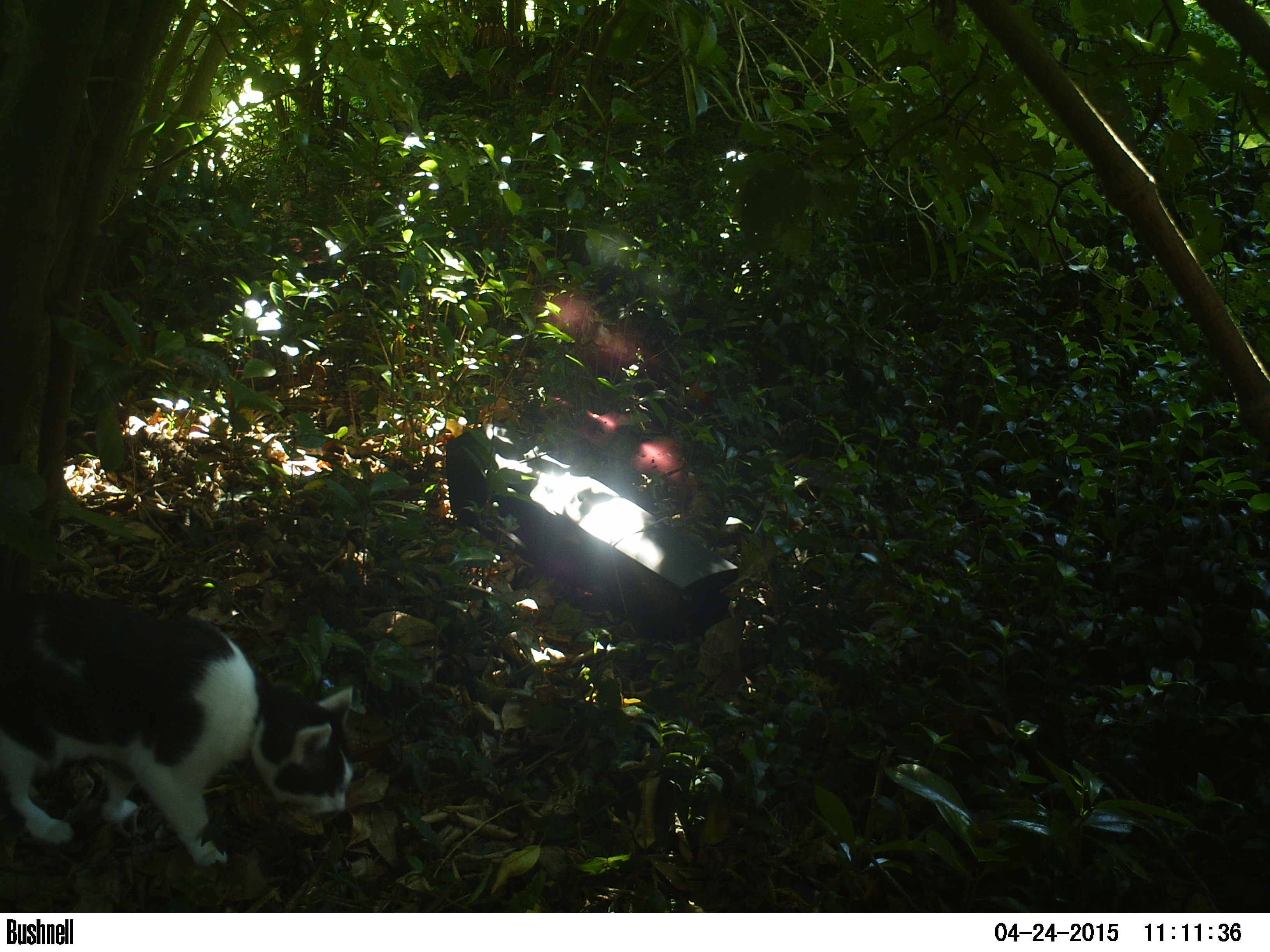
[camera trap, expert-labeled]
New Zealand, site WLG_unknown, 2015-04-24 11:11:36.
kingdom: Animalia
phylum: Chordata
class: Mammalia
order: Carnivora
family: Felidae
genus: Felis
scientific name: Felis catus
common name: domestic cat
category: cat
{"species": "cat (domestic cat) (Felis catus)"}